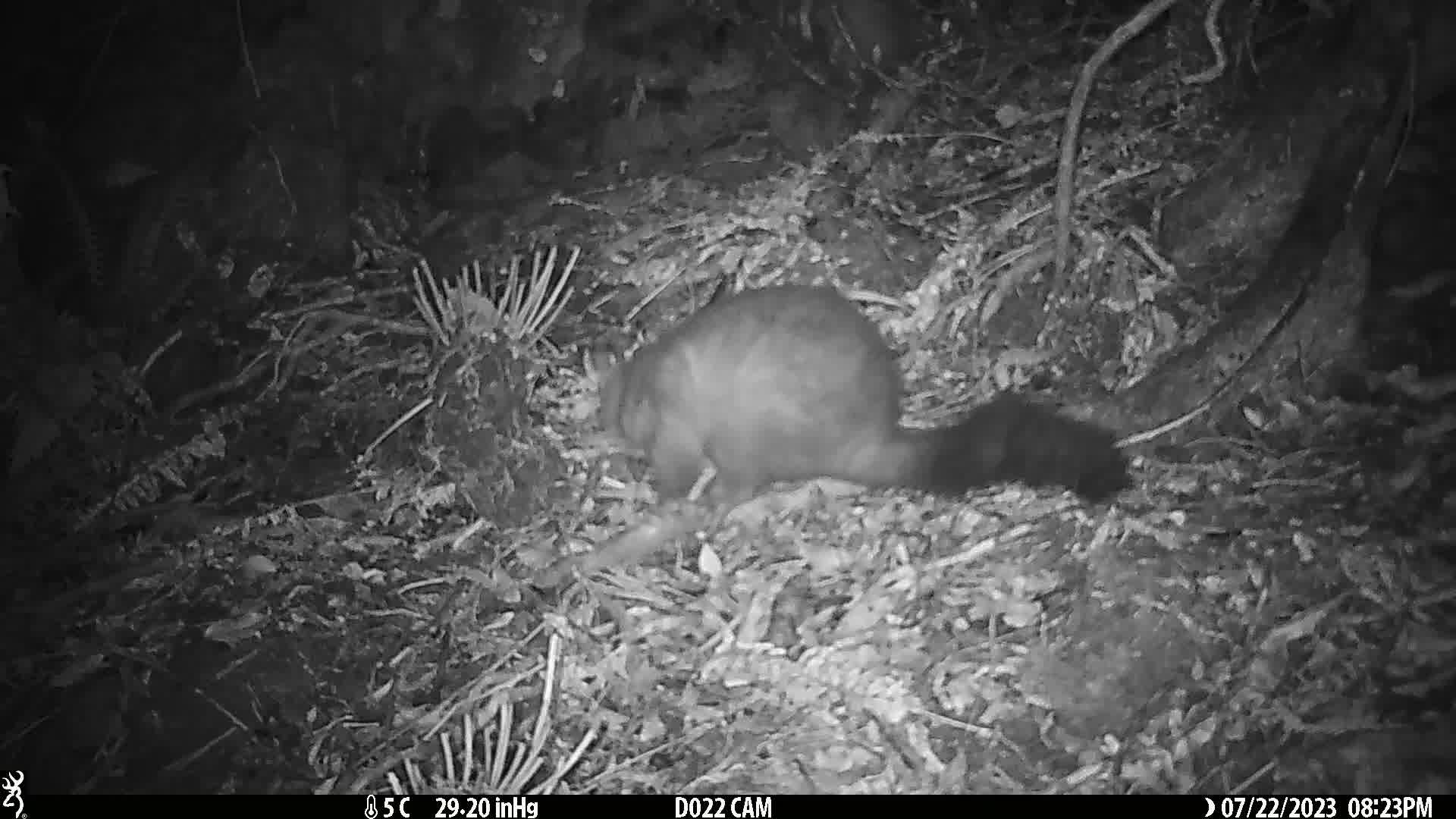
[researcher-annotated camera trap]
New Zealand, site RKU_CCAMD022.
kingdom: Animalia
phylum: Chordata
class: Mammalia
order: Diprotodontia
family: Phalangeridae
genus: Trichosurus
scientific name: Trichosurus vulpecula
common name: common brushtail possum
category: possum